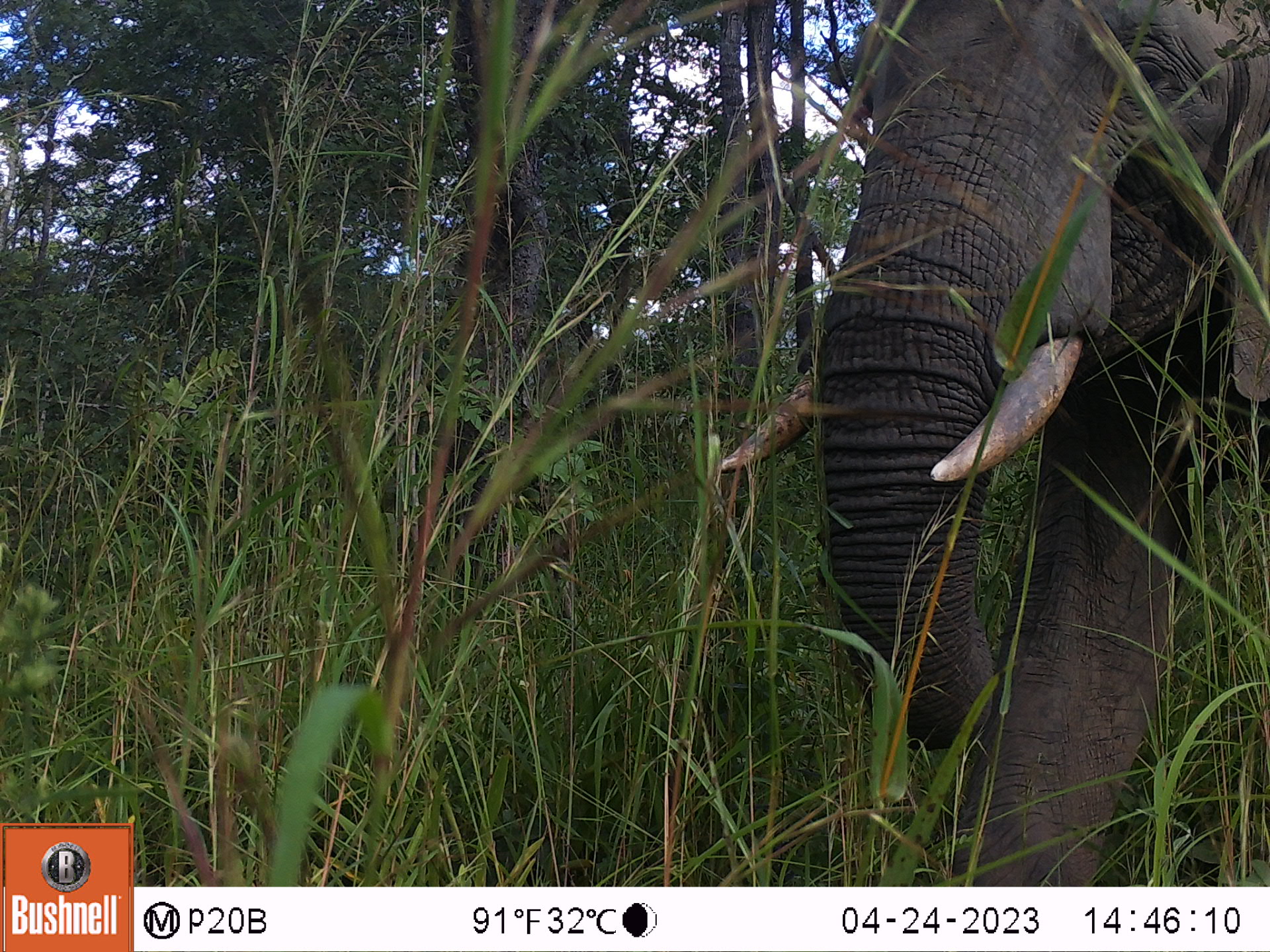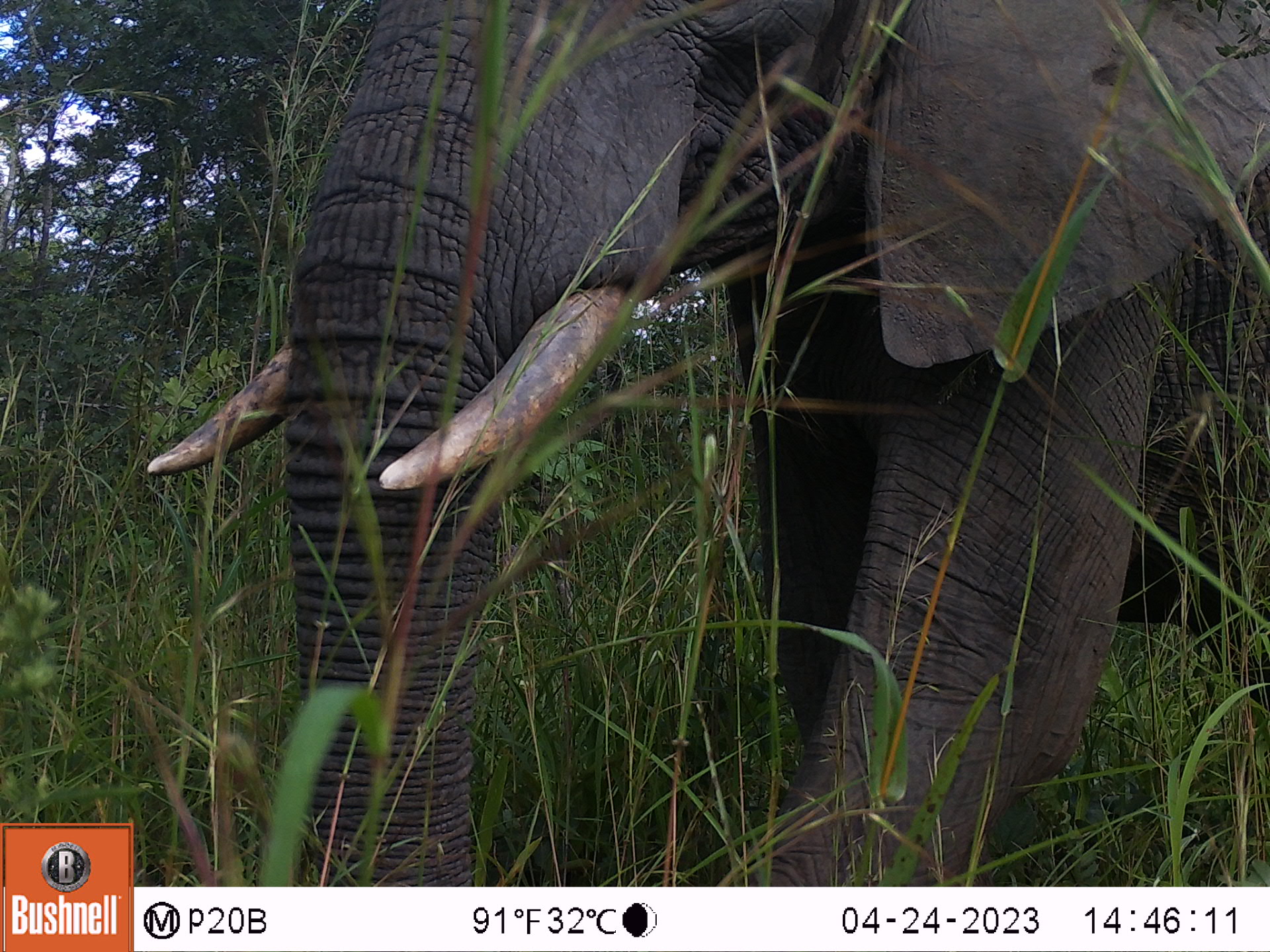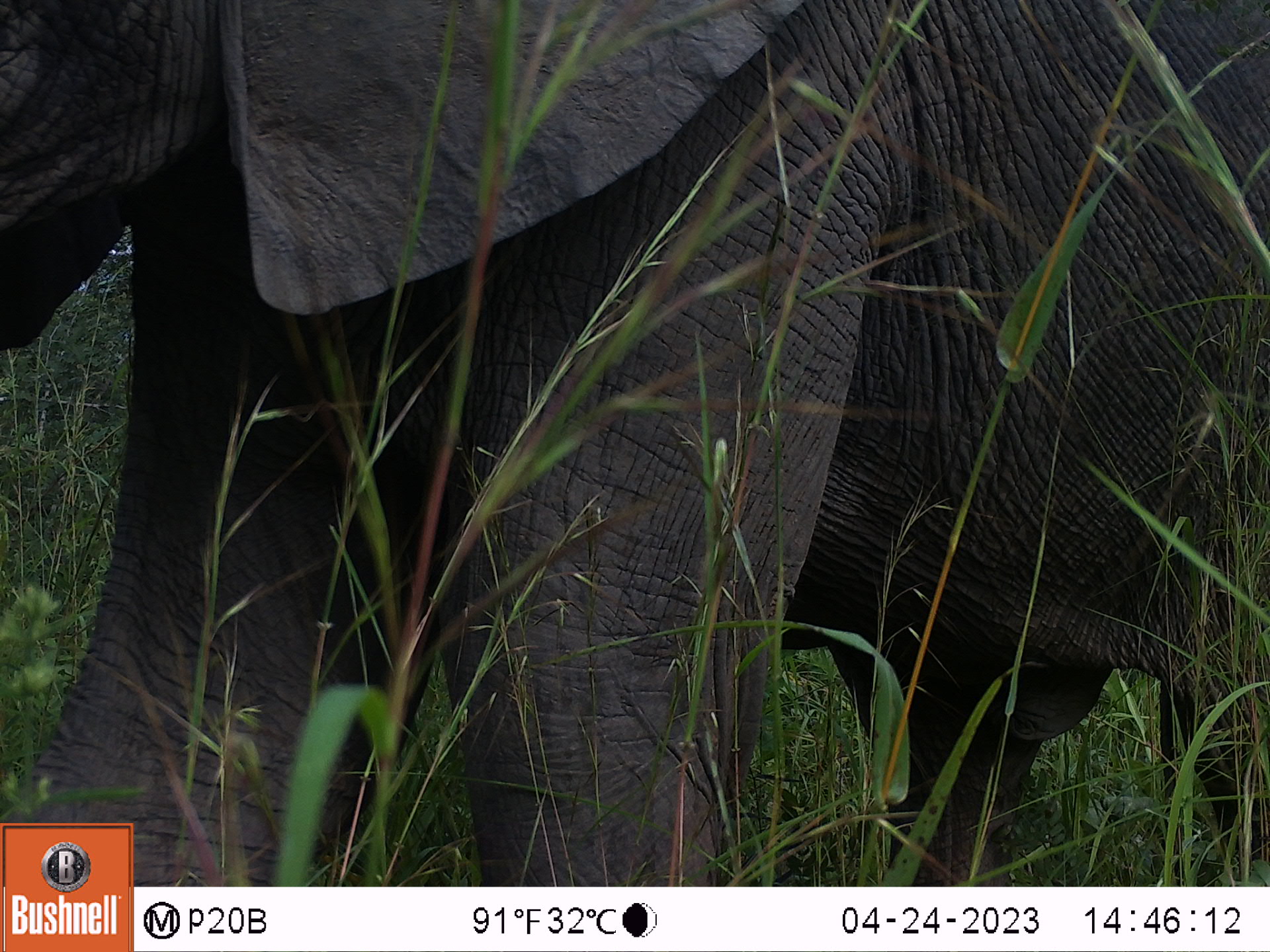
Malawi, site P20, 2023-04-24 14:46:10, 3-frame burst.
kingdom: Animalia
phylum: Chordata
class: Mammalia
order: Proboscidea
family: Elephantidae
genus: Loxodonta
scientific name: Loxodonta africana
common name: african savanna elephant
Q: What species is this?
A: African savanna elephant (Loxodonta africana).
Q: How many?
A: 1.